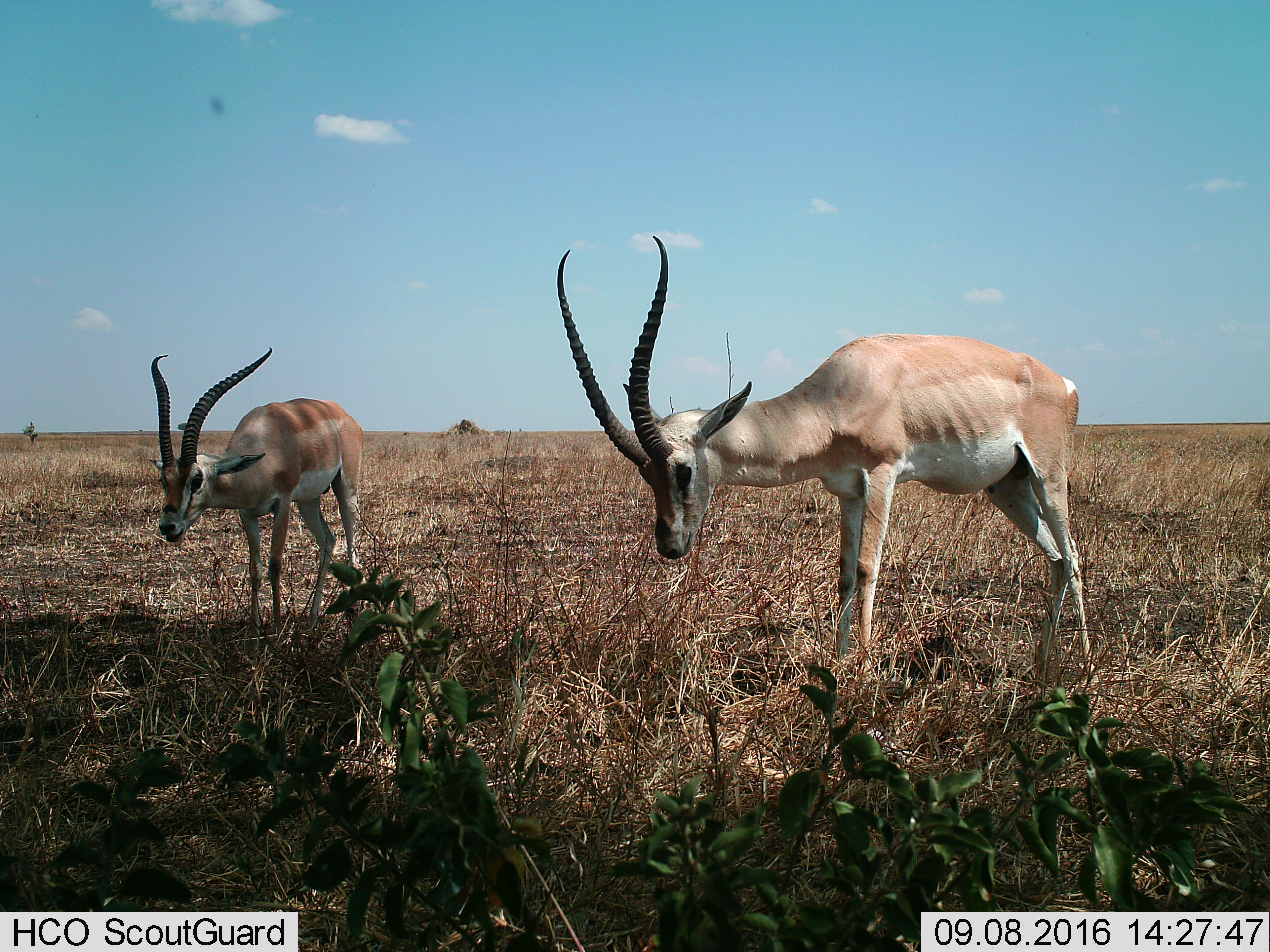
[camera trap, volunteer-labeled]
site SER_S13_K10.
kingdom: Animalia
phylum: Chordata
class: Mammalia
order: Artiodactyla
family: Bovidae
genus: Nanger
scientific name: Nanger granti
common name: grant's gazelle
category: gazellegrants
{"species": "gazellegrants (grant's gazelle) (Nanger granti)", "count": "2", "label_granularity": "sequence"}